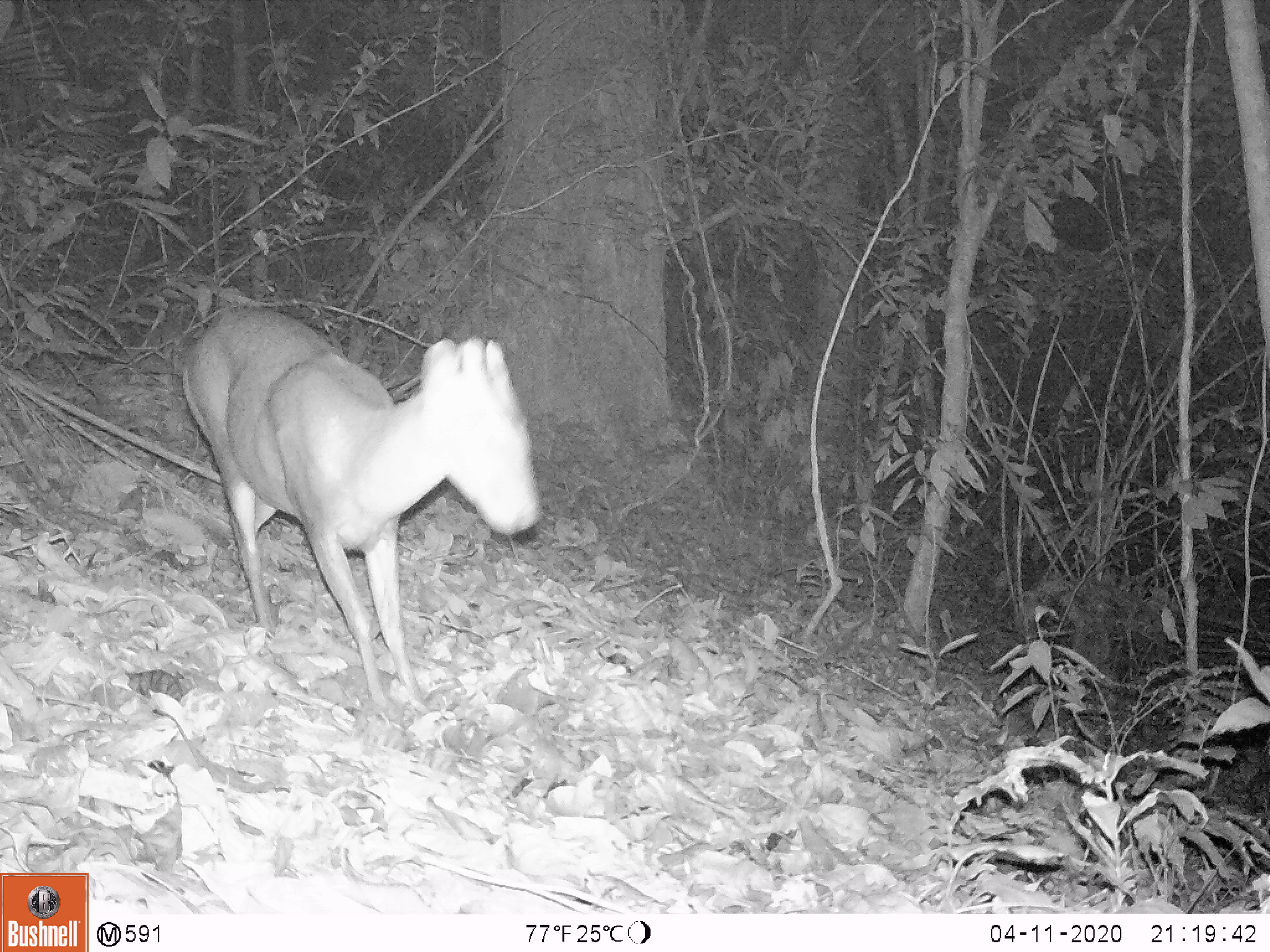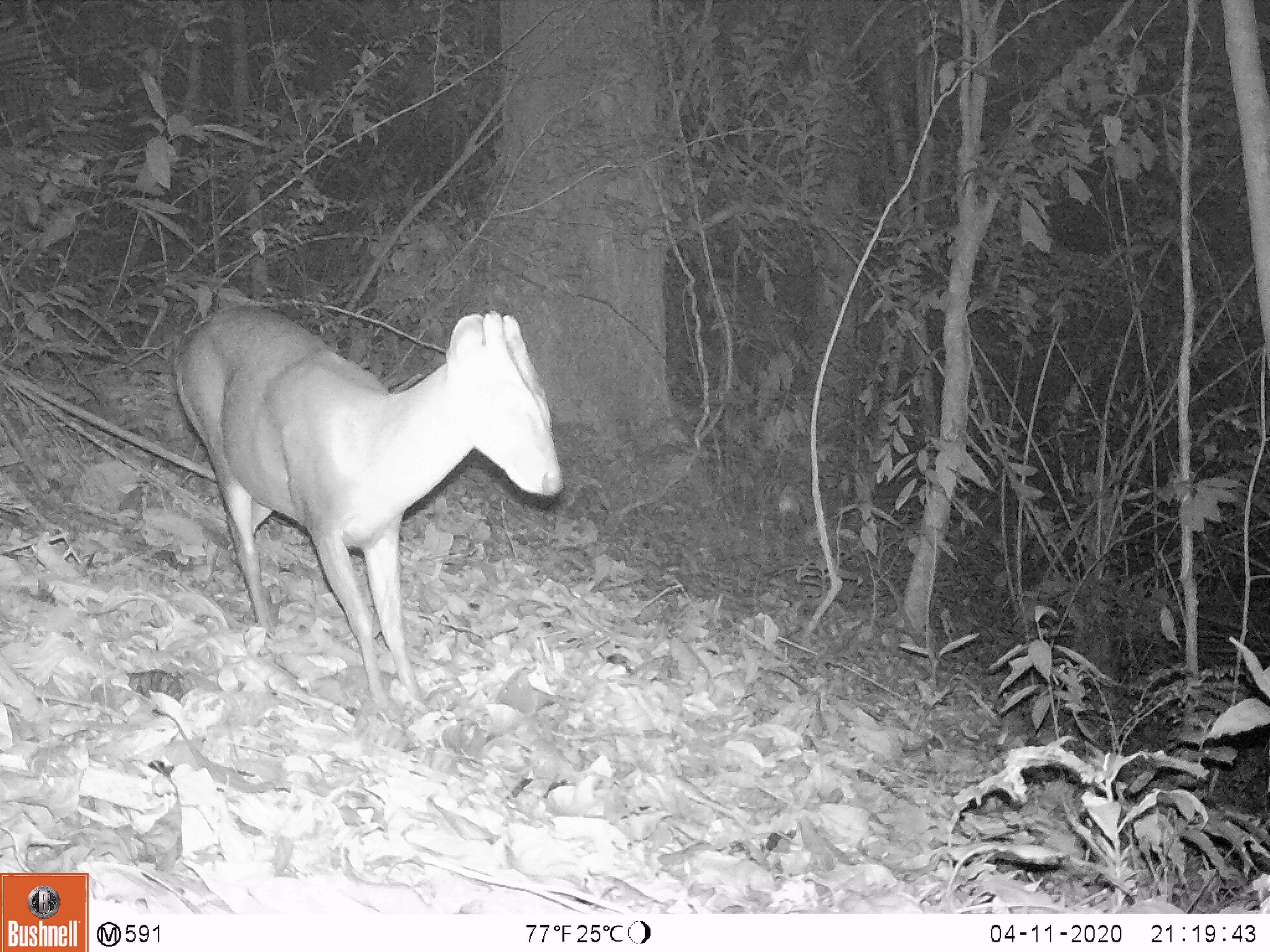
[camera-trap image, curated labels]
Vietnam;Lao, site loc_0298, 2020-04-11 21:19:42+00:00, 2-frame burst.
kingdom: Animalia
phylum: Chordata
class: Mammalia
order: Artiodactyla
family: Cervidae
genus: Muntiacus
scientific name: Muntiacus rooseveltorum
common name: roosevelt's muntjac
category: roosevelts muntjac group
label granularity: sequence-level